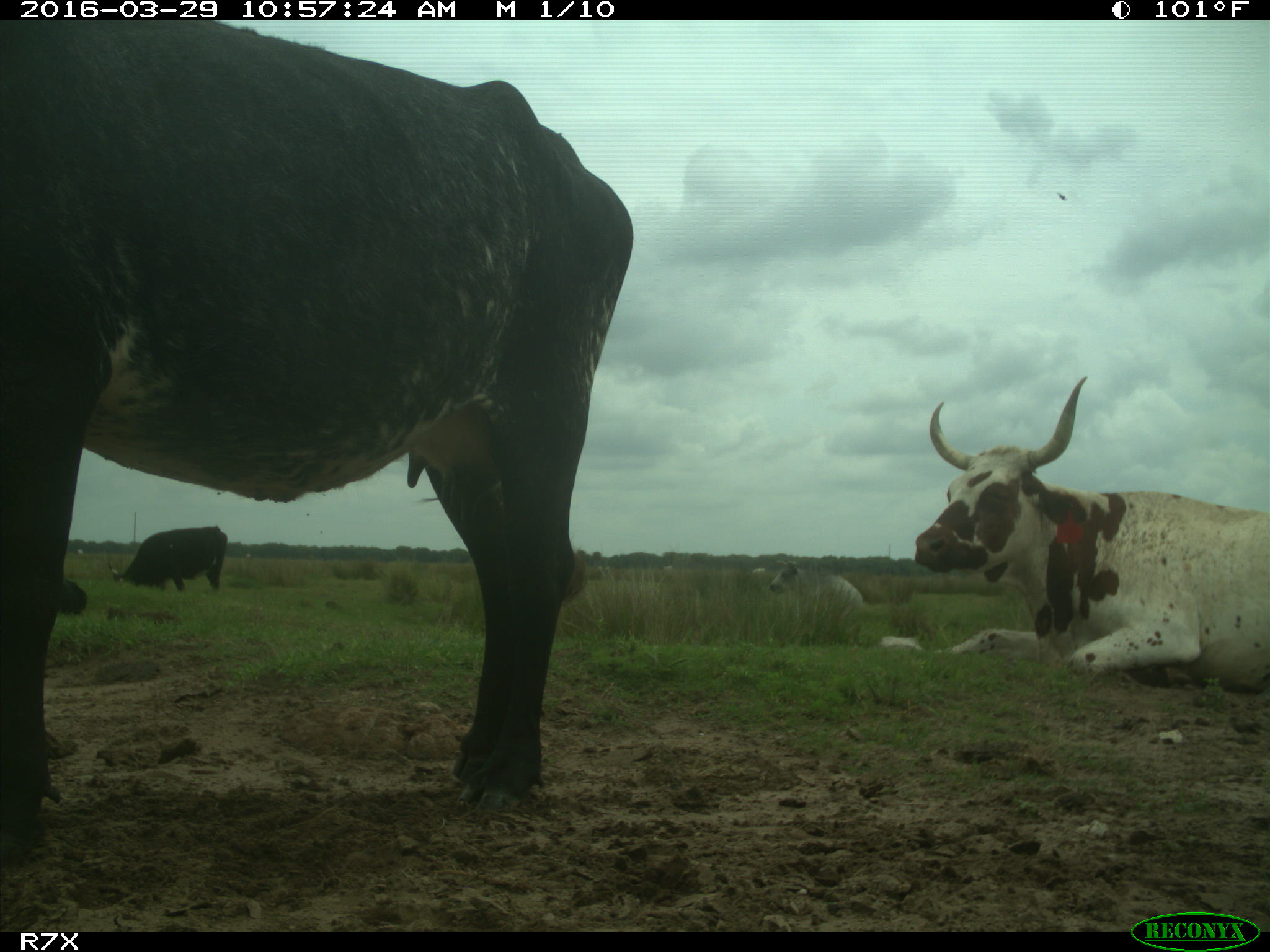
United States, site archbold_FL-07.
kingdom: Animalia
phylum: Chordata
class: Mammalia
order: Artiodactyla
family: Bovidae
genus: Bos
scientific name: Bos taurus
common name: domestic cow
Bos taurus (domestic cow).